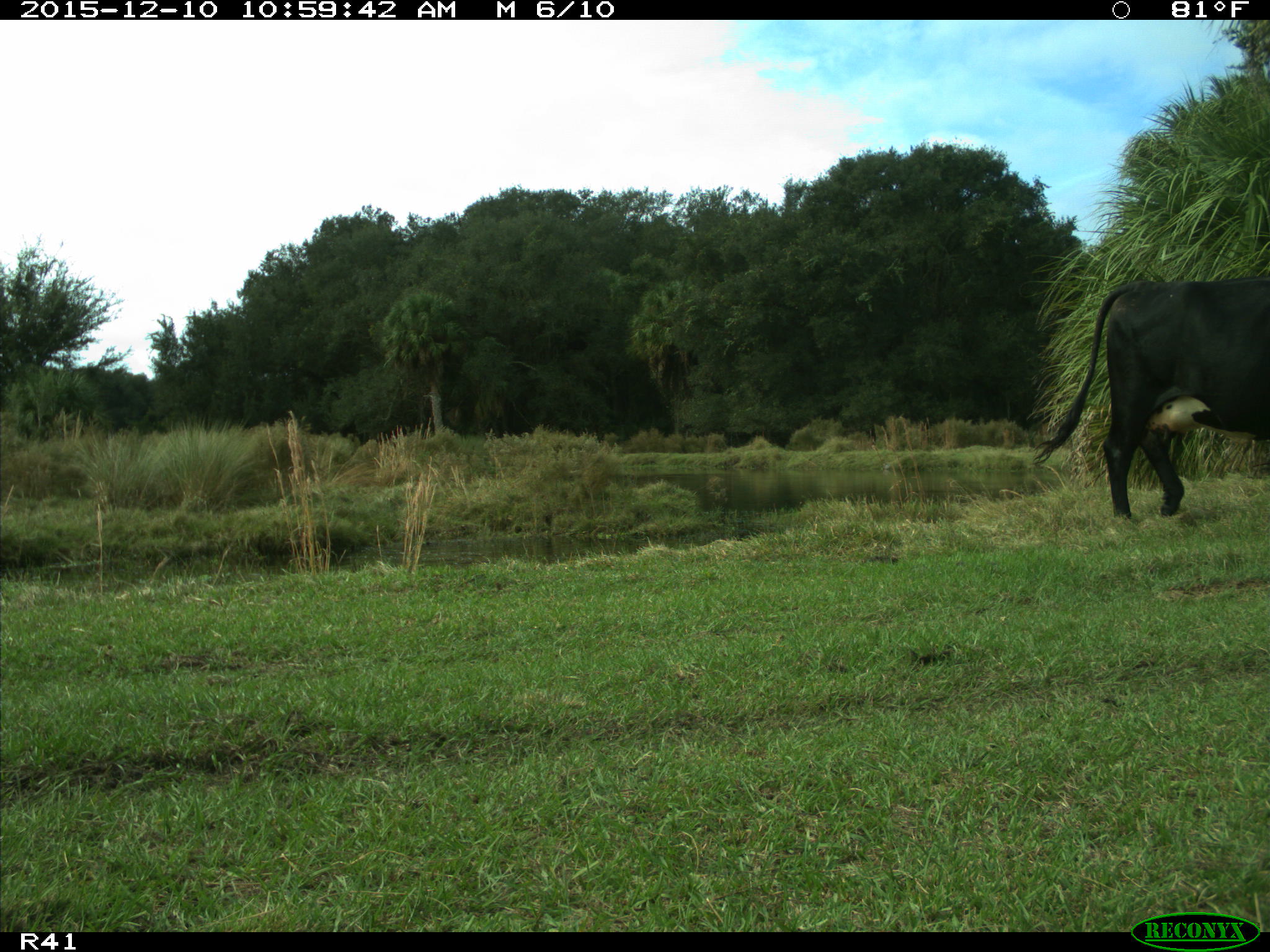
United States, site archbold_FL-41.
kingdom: Animalia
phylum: Chordata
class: Mammalia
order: Artiodactyla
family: Bovidae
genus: Bos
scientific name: Bos taurus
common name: domestic cow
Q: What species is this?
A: Bos taurus (domestic cow).